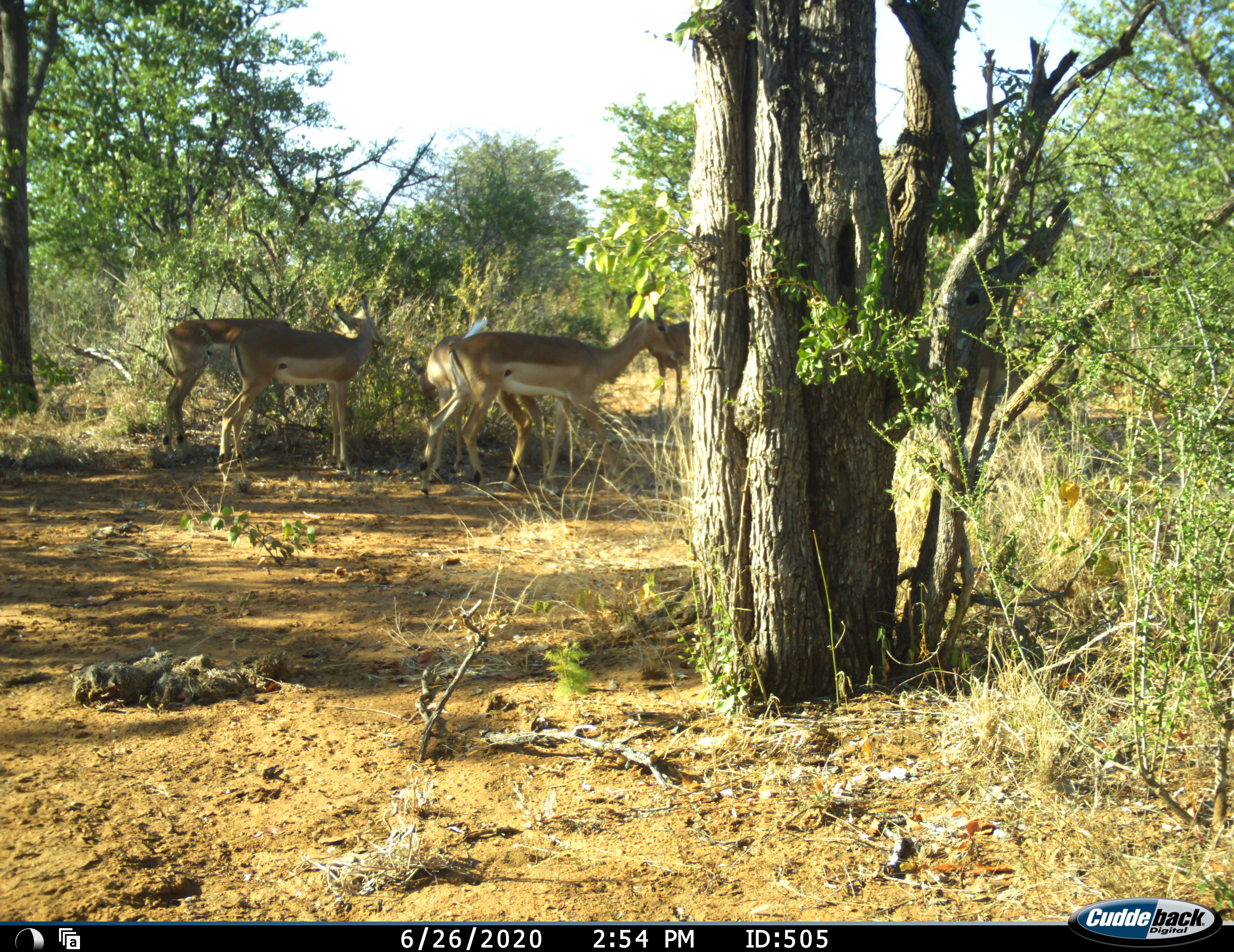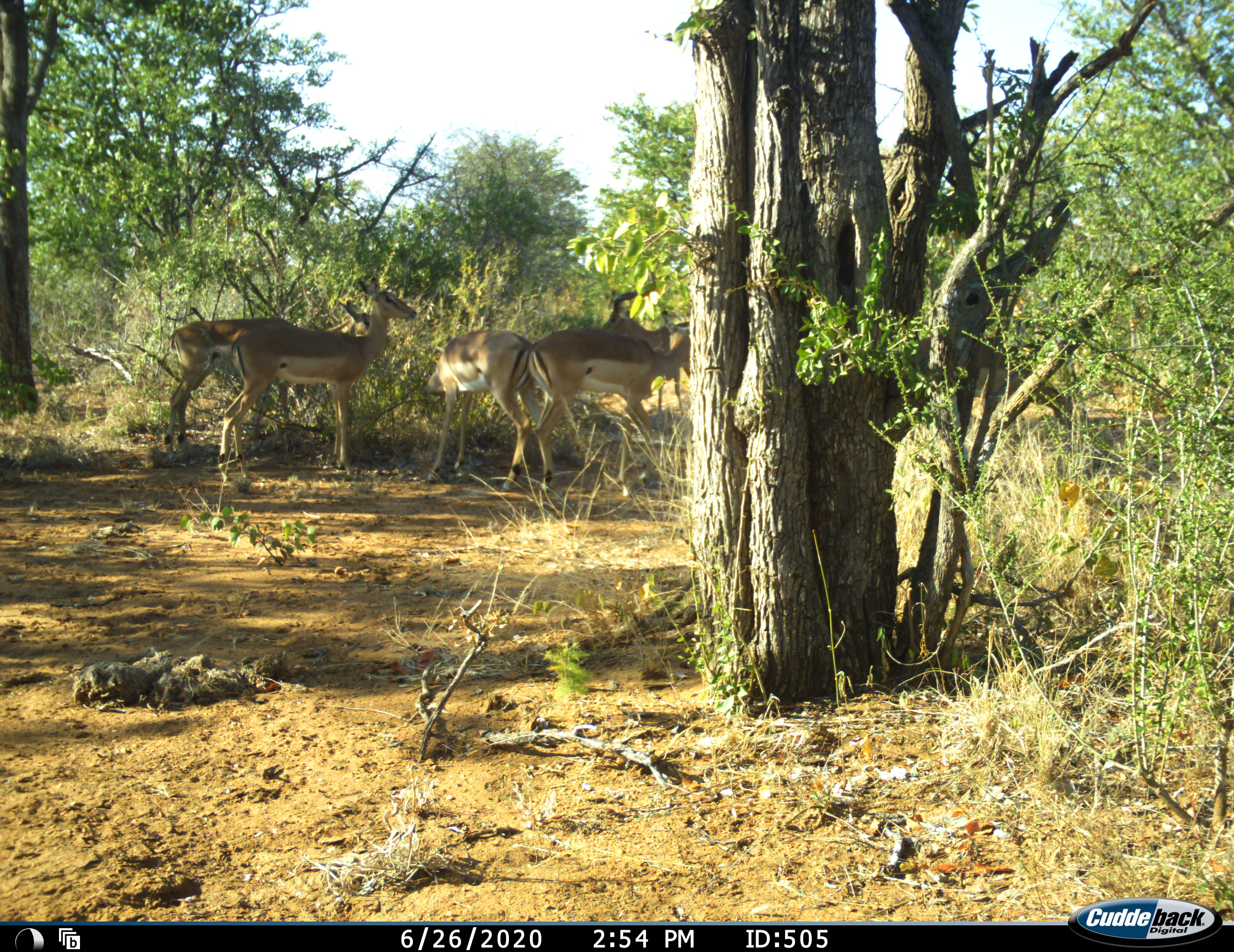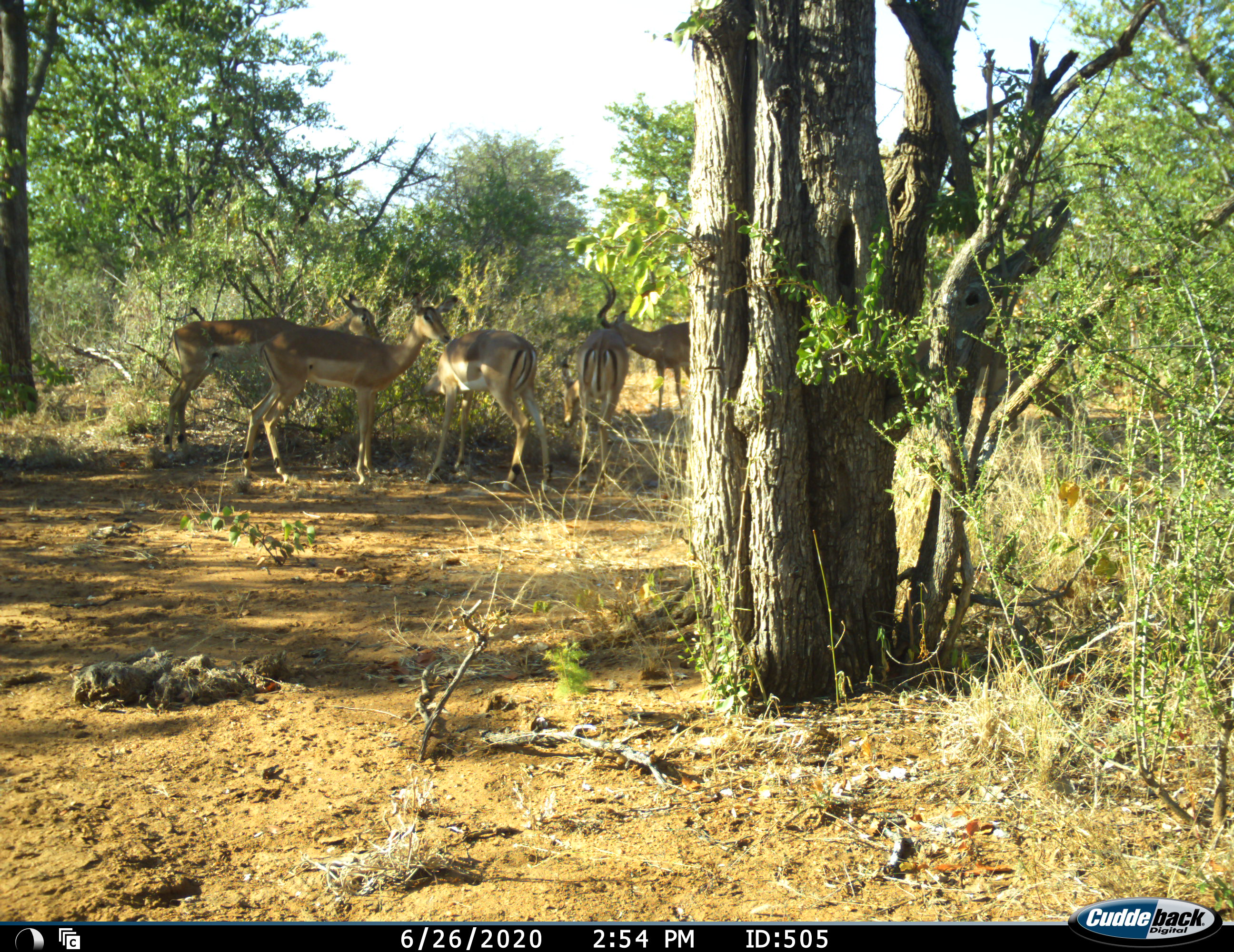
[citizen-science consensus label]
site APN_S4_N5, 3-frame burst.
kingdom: Animalia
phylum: Chordata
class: Mammalia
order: Artiodactyla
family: Bovidae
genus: Aepyceros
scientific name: Aepyceros melampus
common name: impala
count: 5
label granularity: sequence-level